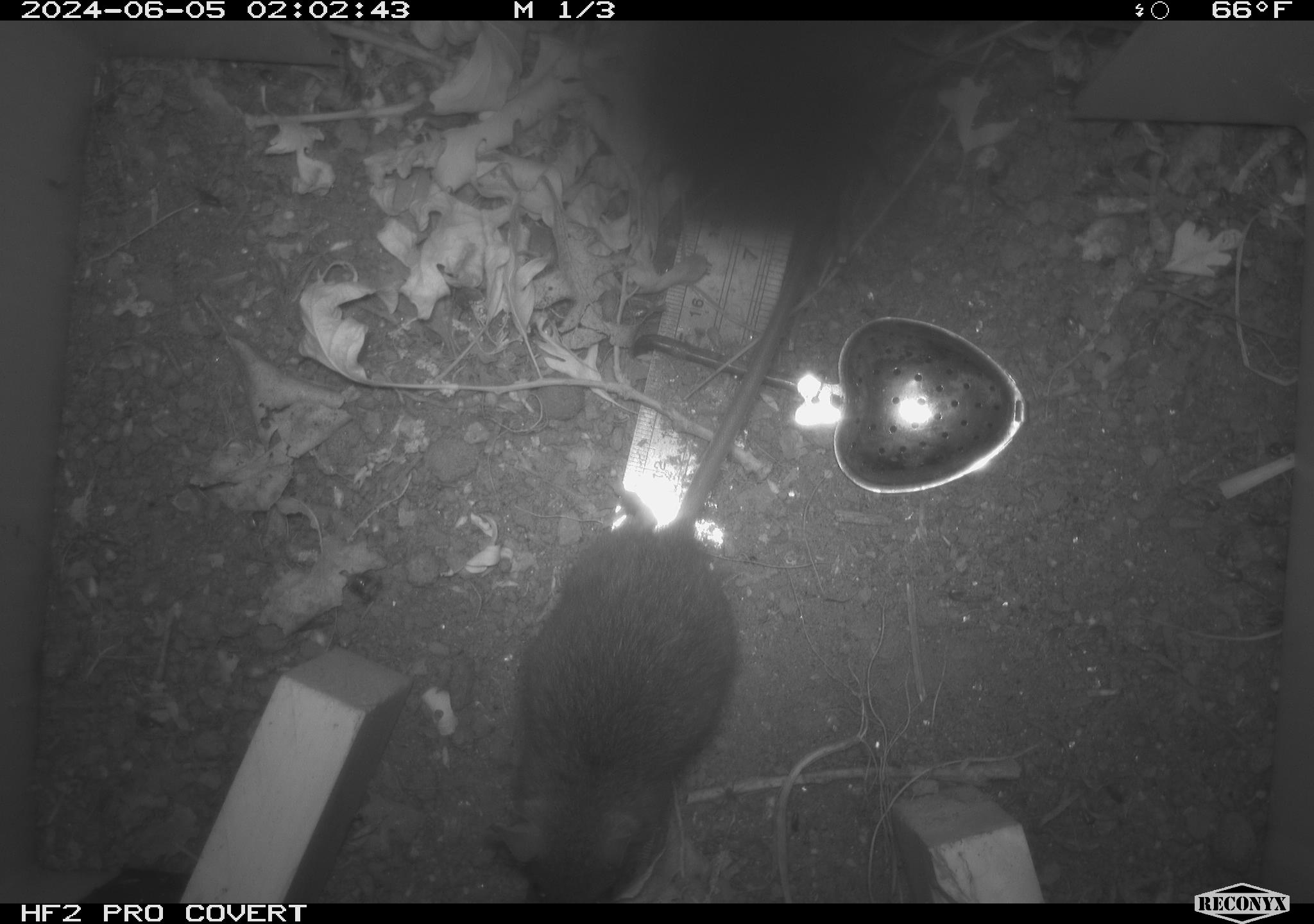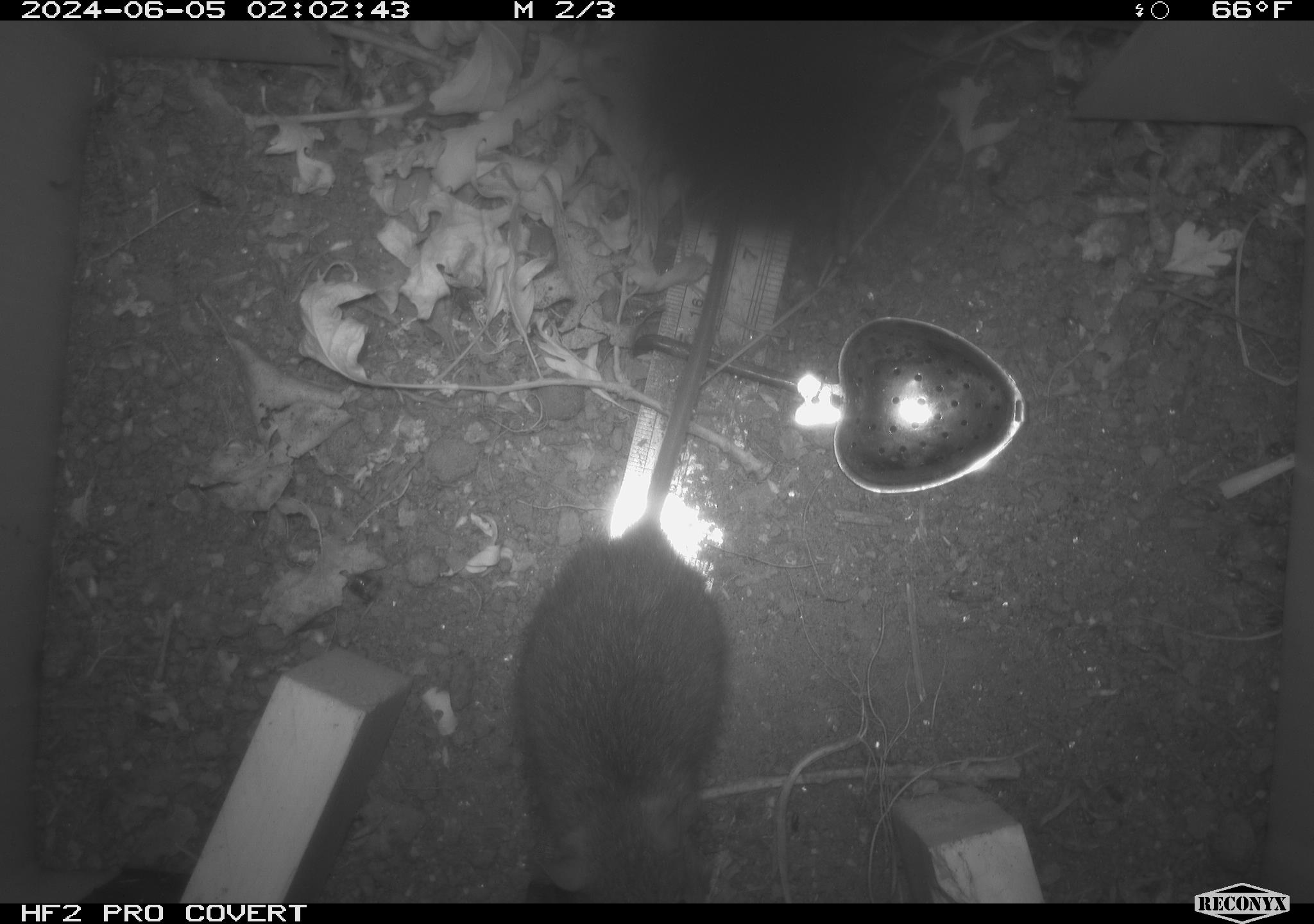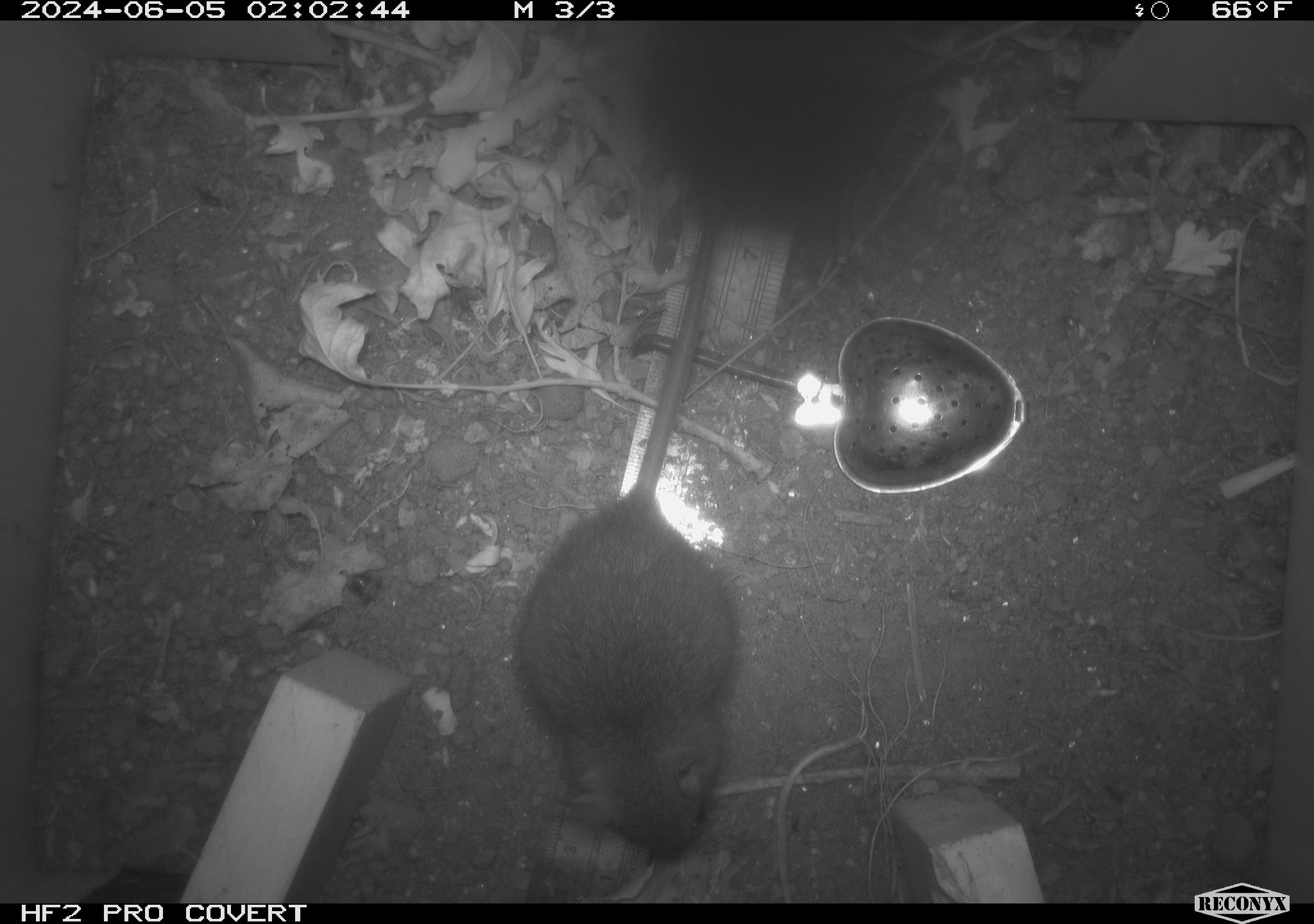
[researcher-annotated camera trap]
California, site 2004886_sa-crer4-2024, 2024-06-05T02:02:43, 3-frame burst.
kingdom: Animalia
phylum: Chordata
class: Mammalia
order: Rodentia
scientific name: Rodentia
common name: mouse species